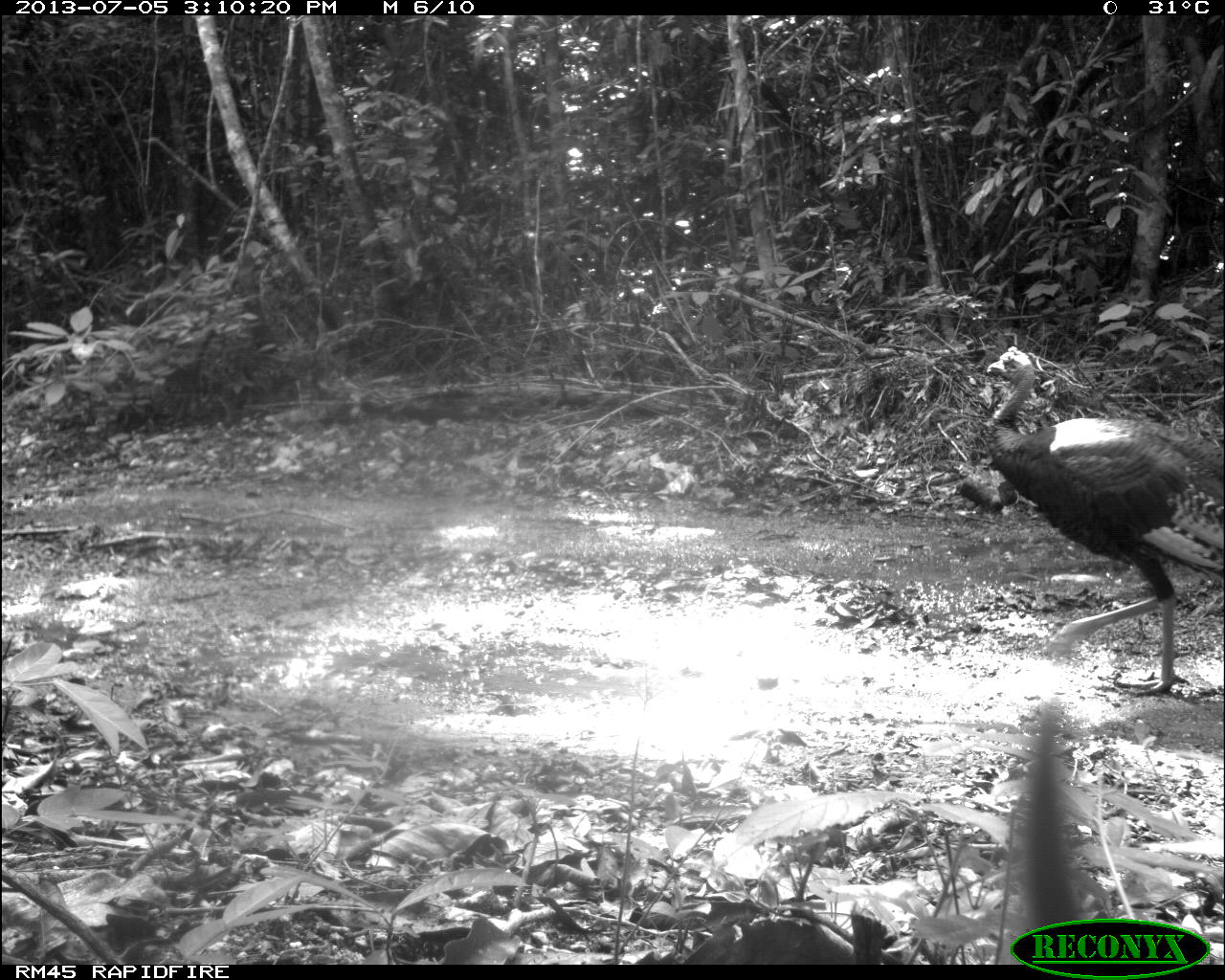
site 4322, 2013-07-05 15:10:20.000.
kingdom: Animalia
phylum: Chordata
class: Aves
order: Galliformes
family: Phasianidae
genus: Meleagris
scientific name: Meleagris ocellata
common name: ocellated turkey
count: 2